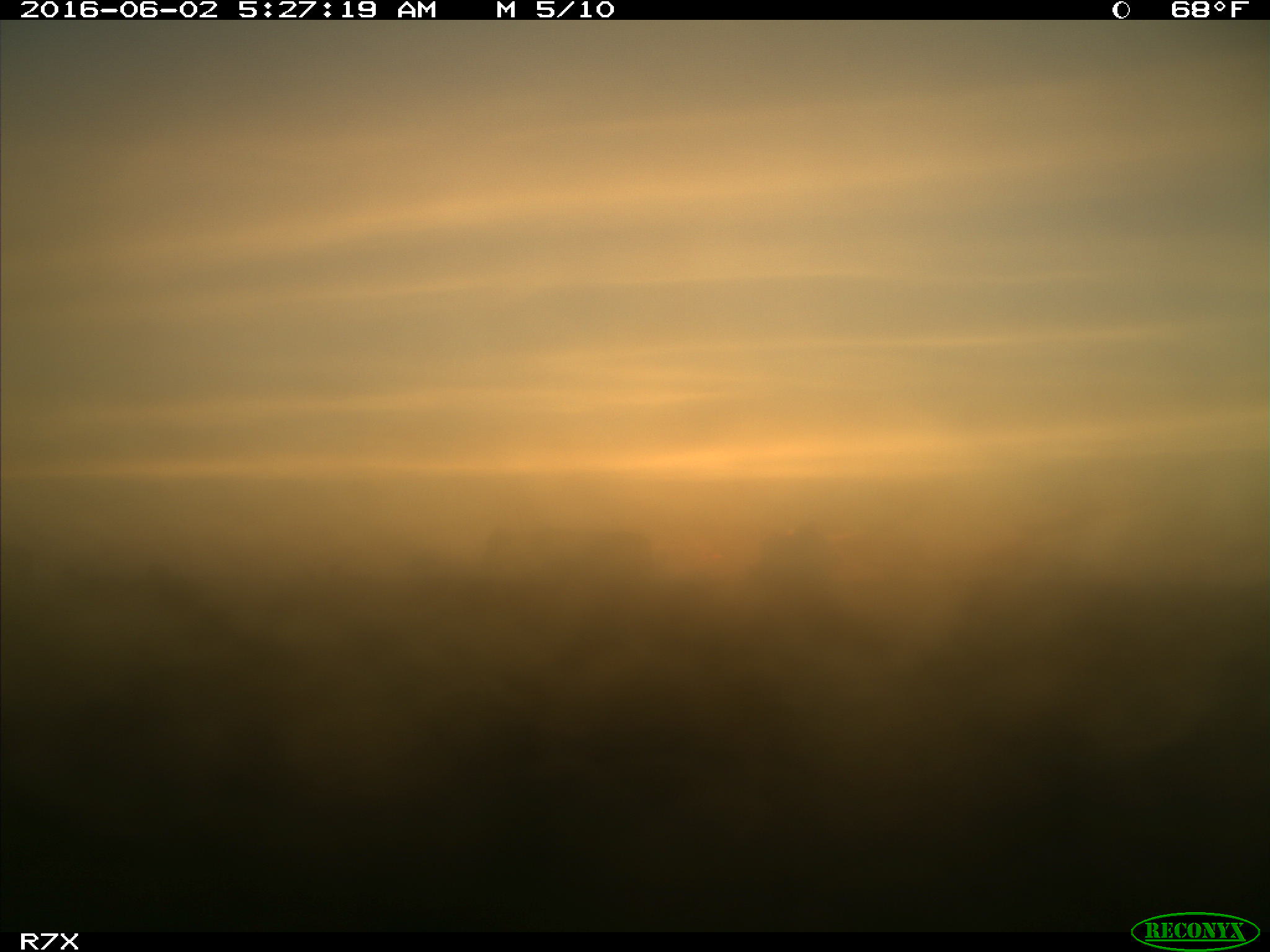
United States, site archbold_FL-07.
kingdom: Animalia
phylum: Chordata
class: Mammalia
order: Artiodactyla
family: Bovidae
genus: Bos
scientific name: Bos taurus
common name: domestic cow